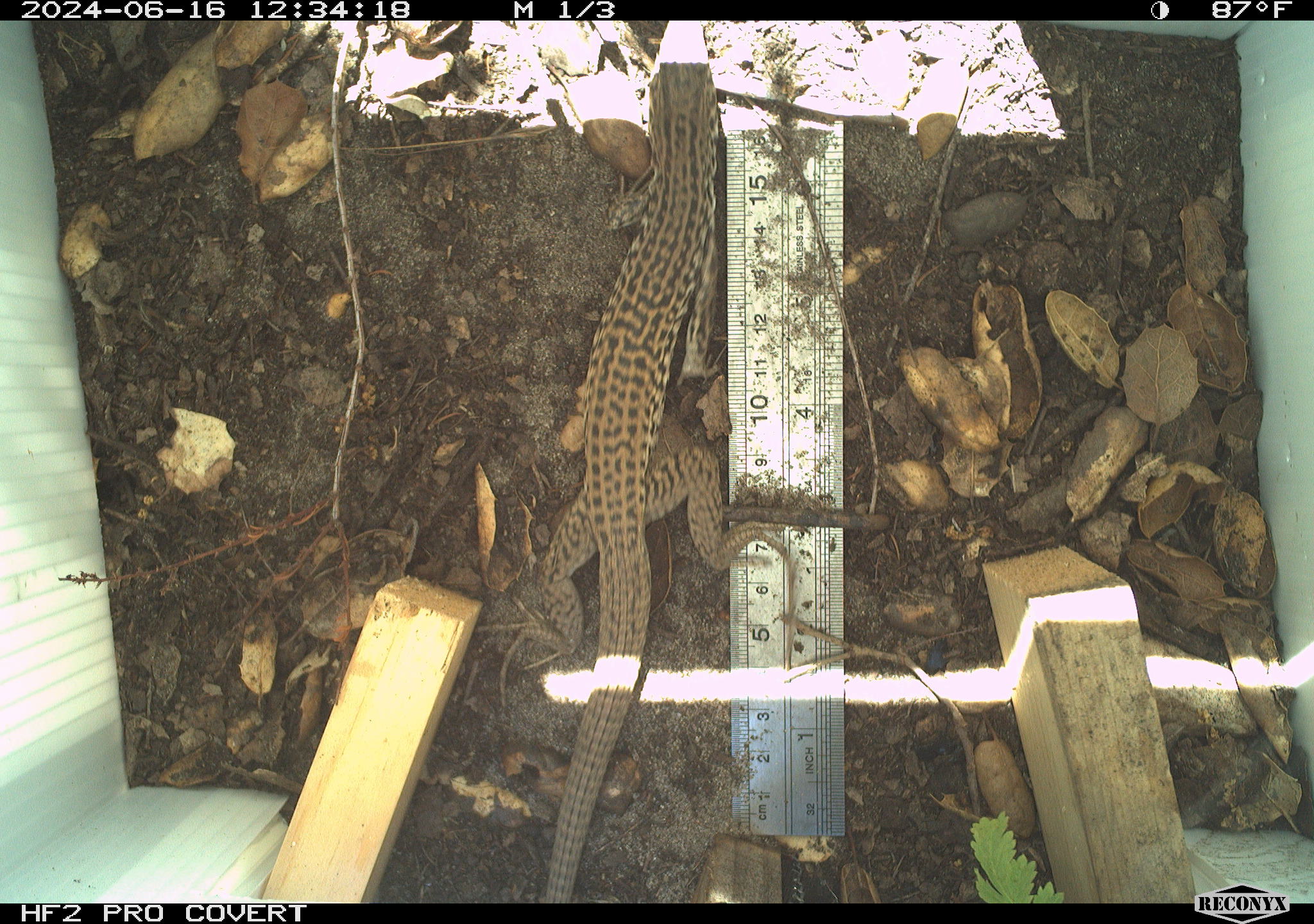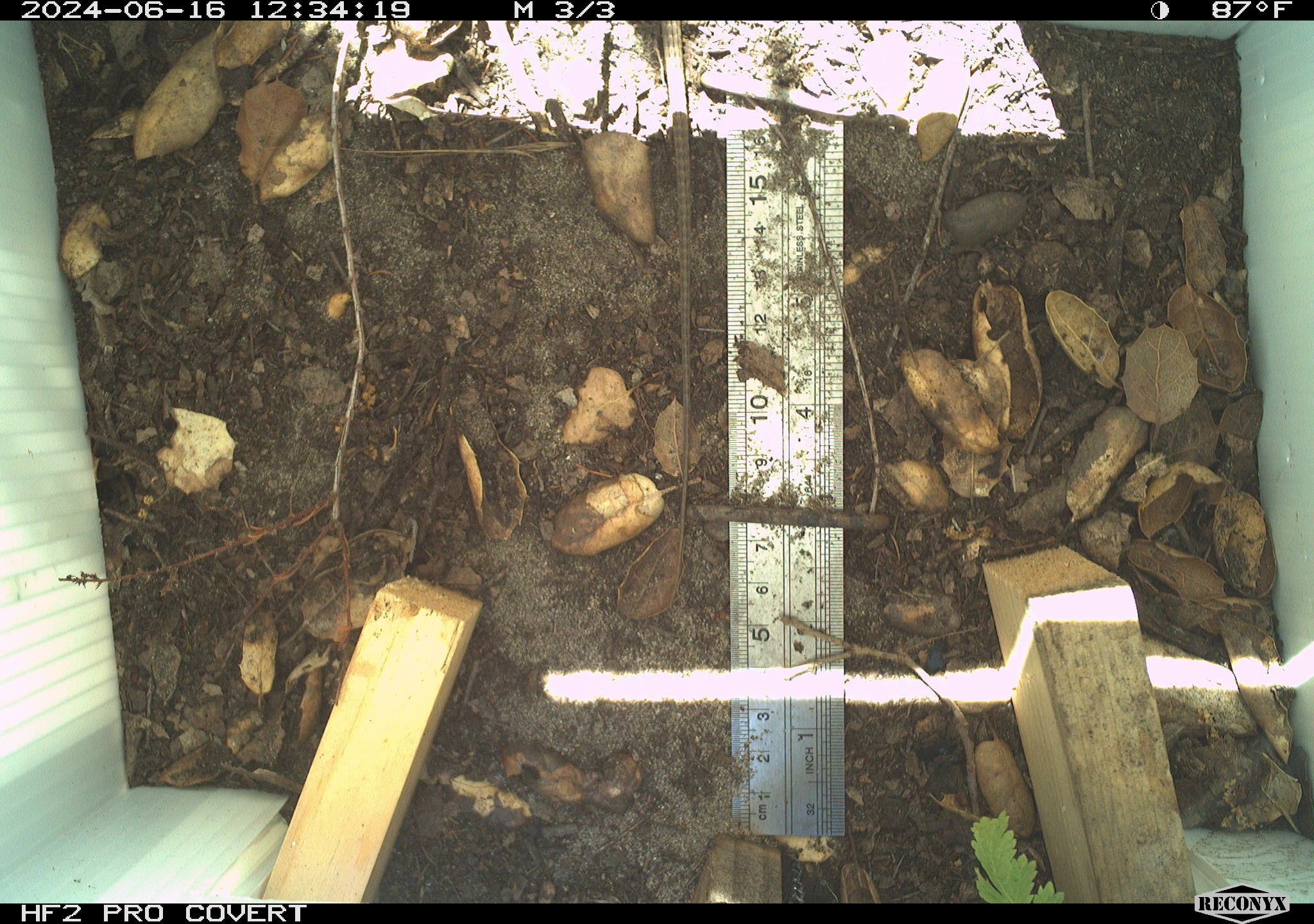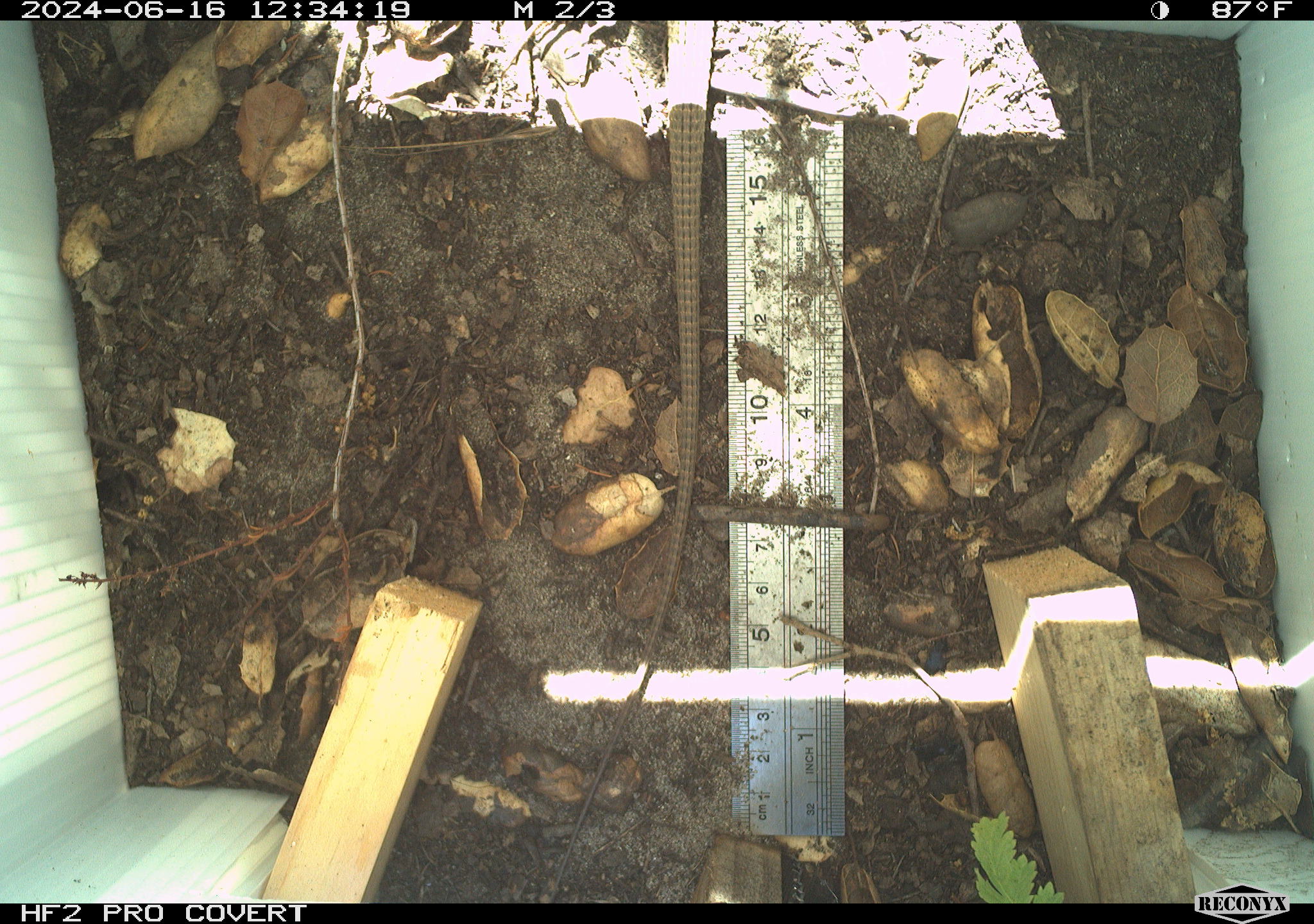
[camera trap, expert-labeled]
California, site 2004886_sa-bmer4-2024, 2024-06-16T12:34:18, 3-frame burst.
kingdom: Animalia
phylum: Chordata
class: Reptilia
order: Squamata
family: Colubridae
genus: Masticophis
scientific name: Masticophis flagellum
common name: coachwhip